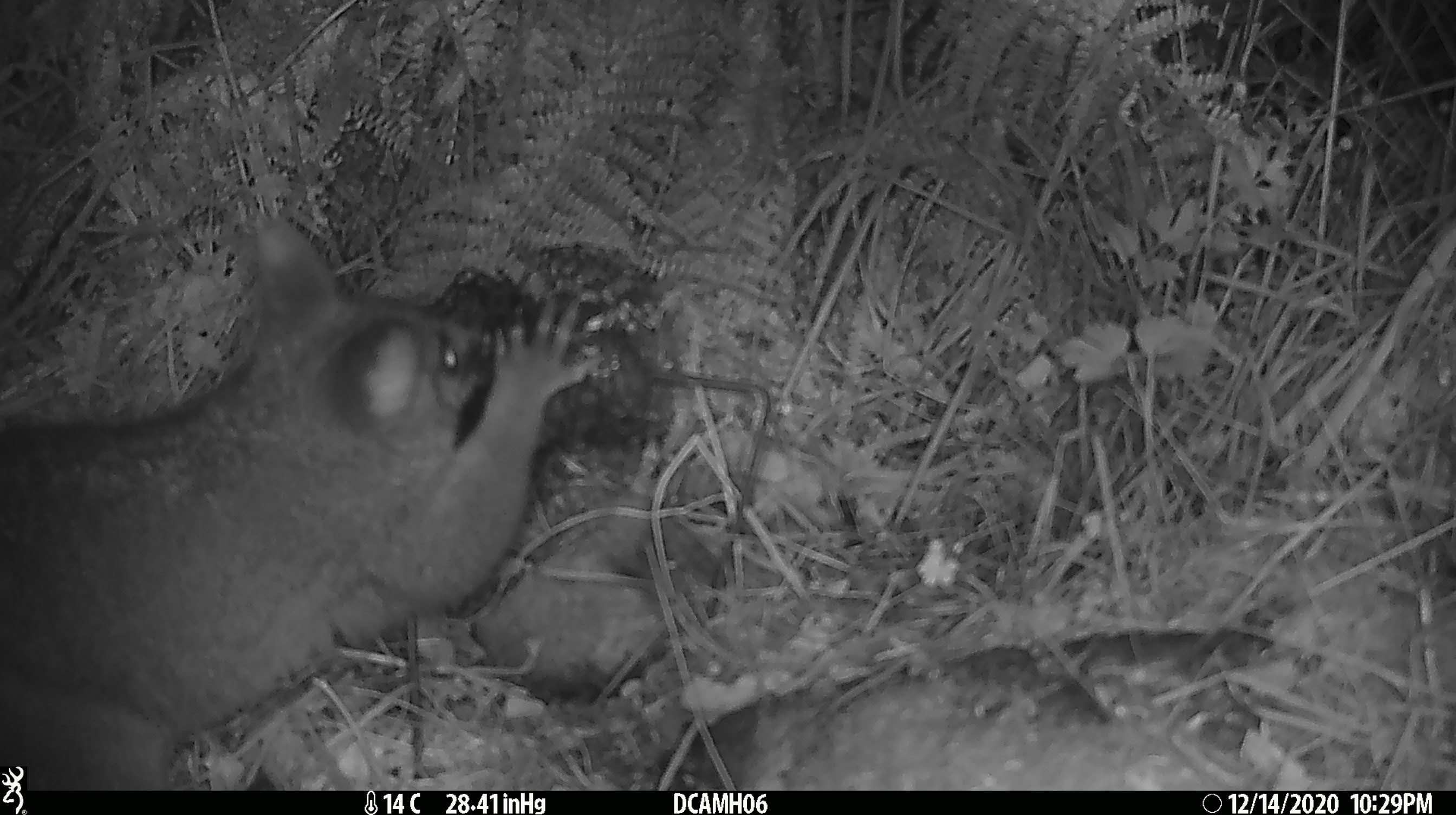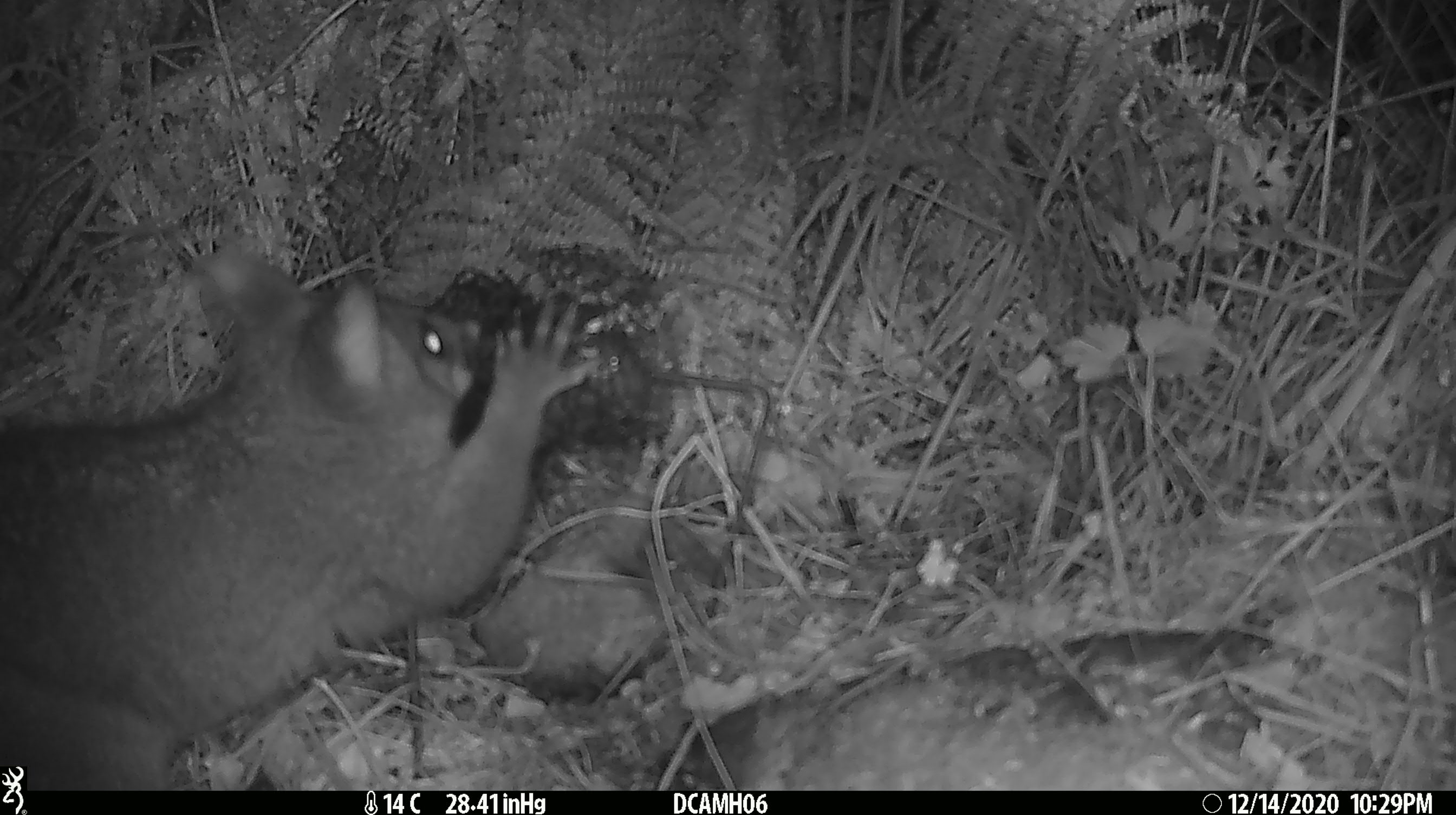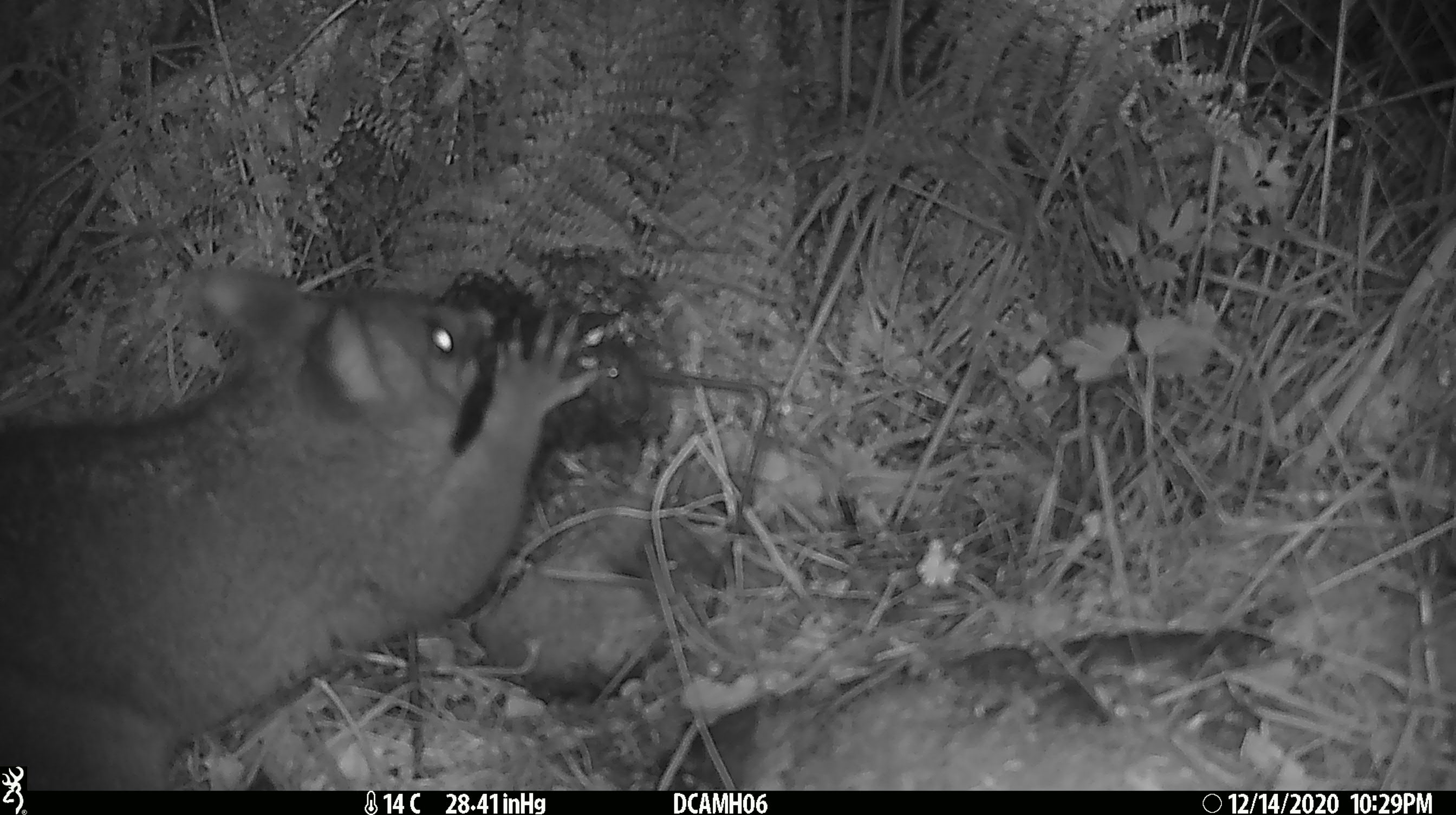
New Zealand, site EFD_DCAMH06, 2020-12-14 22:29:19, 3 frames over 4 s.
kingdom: Animalia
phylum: Chordata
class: Mammalia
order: Diprotodontia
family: Phalangeridae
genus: Trichosurus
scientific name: Trichosurus vulpecula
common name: common brushtail possum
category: possum